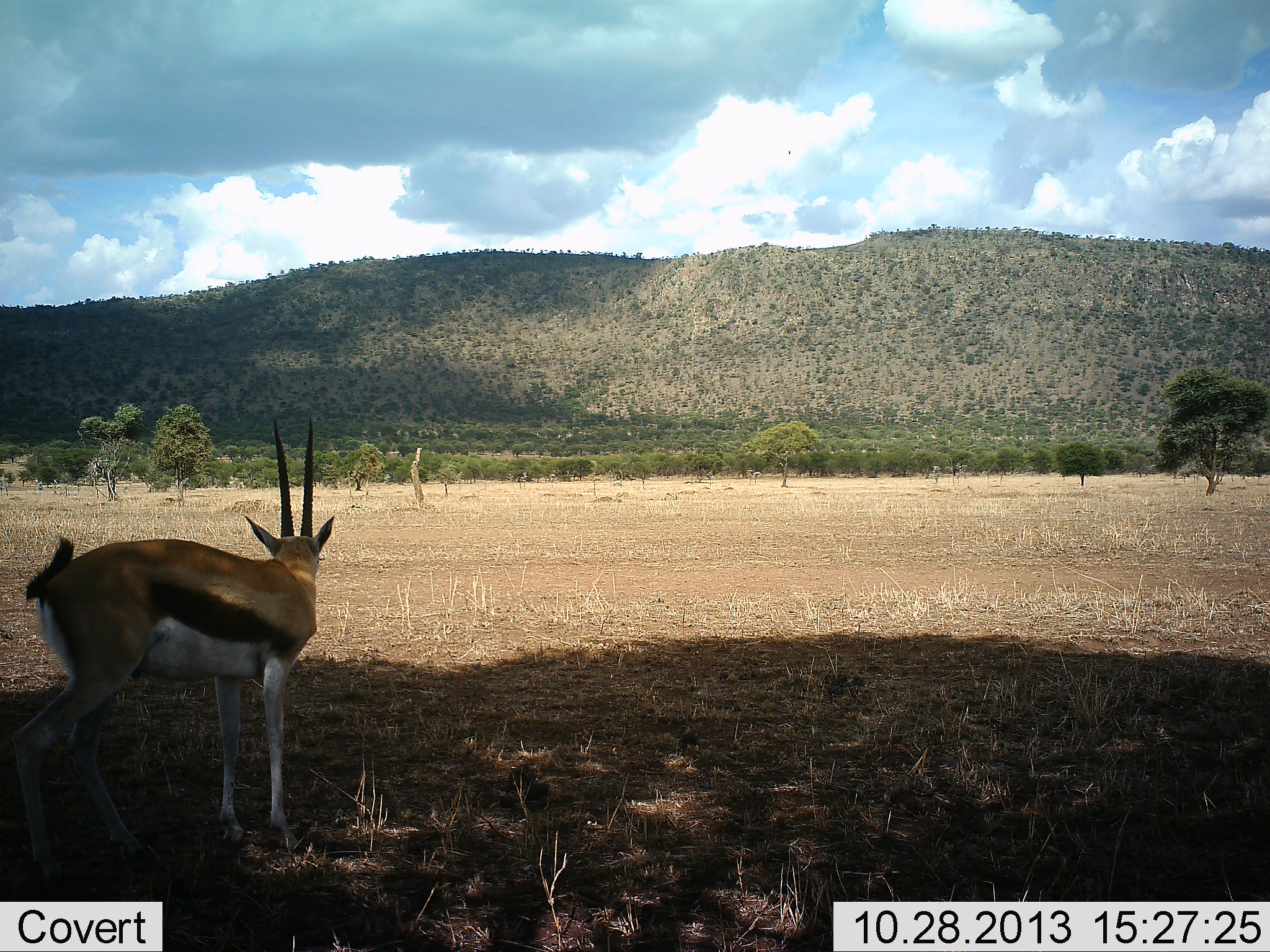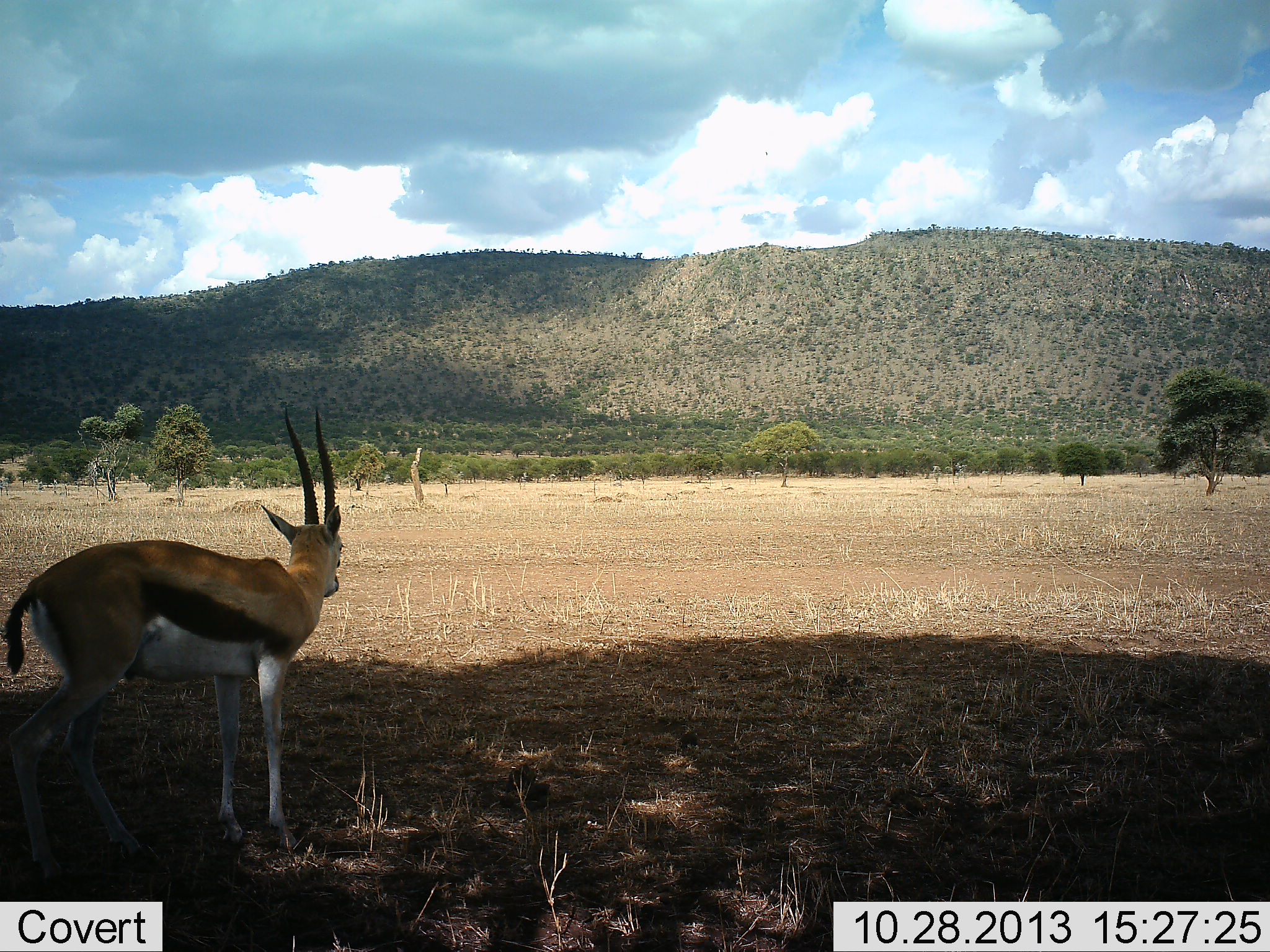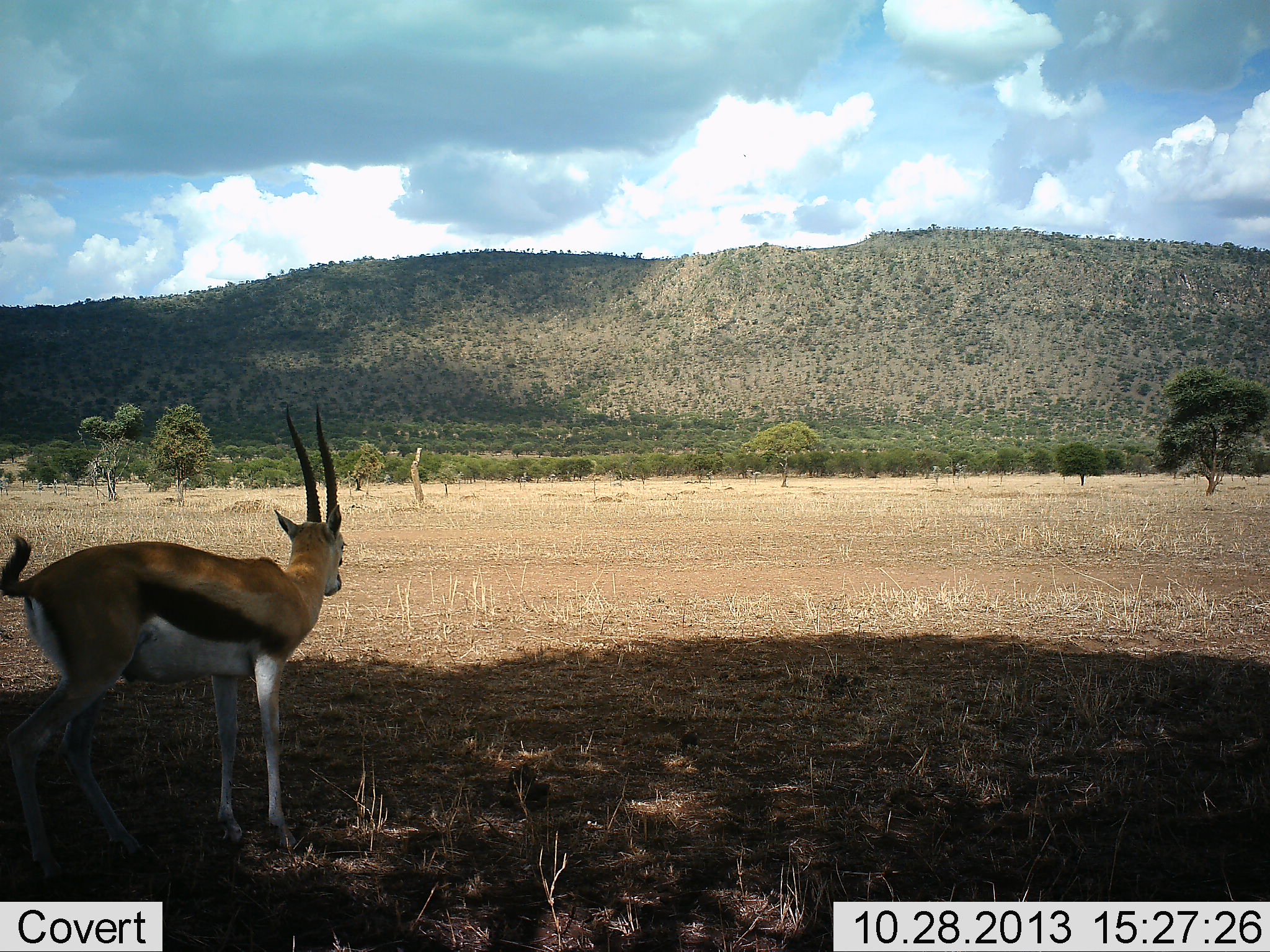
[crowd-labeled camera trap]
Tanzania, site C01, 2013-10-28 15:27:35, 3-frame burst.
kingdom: Animalia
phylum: Chordata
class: Mammalia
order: Artiodactyla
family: Bovidae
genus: Eudorcas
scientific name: Eudorcas thomsonii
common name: thomson's gazelle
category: gazellethomsons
Gazellethomsons (thomson's gazelle) (Eudorcas thomsonii), count 1. Behavior (volunteer vote fractions): standing 100%, resting 0%, moving 0%, interacting 0%. Young present (vote fraction): 0%. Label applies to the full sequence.